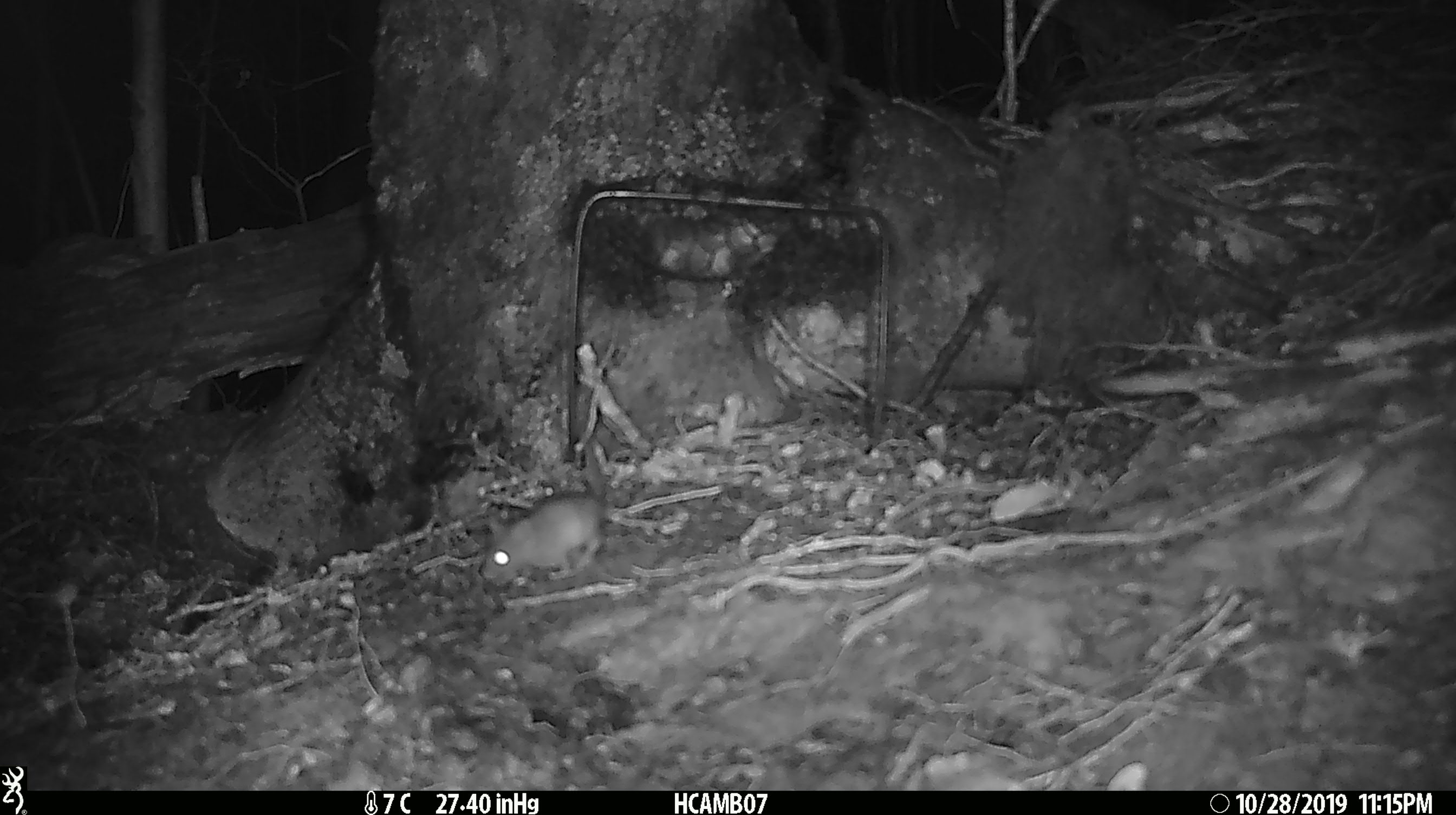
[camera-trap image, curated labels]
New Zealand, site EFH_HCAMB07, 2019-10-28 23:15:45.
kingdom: Animalia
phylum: Chordata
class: Mammalia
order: Rodentia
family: Muridae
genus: Mus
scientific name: Mus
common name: mouse